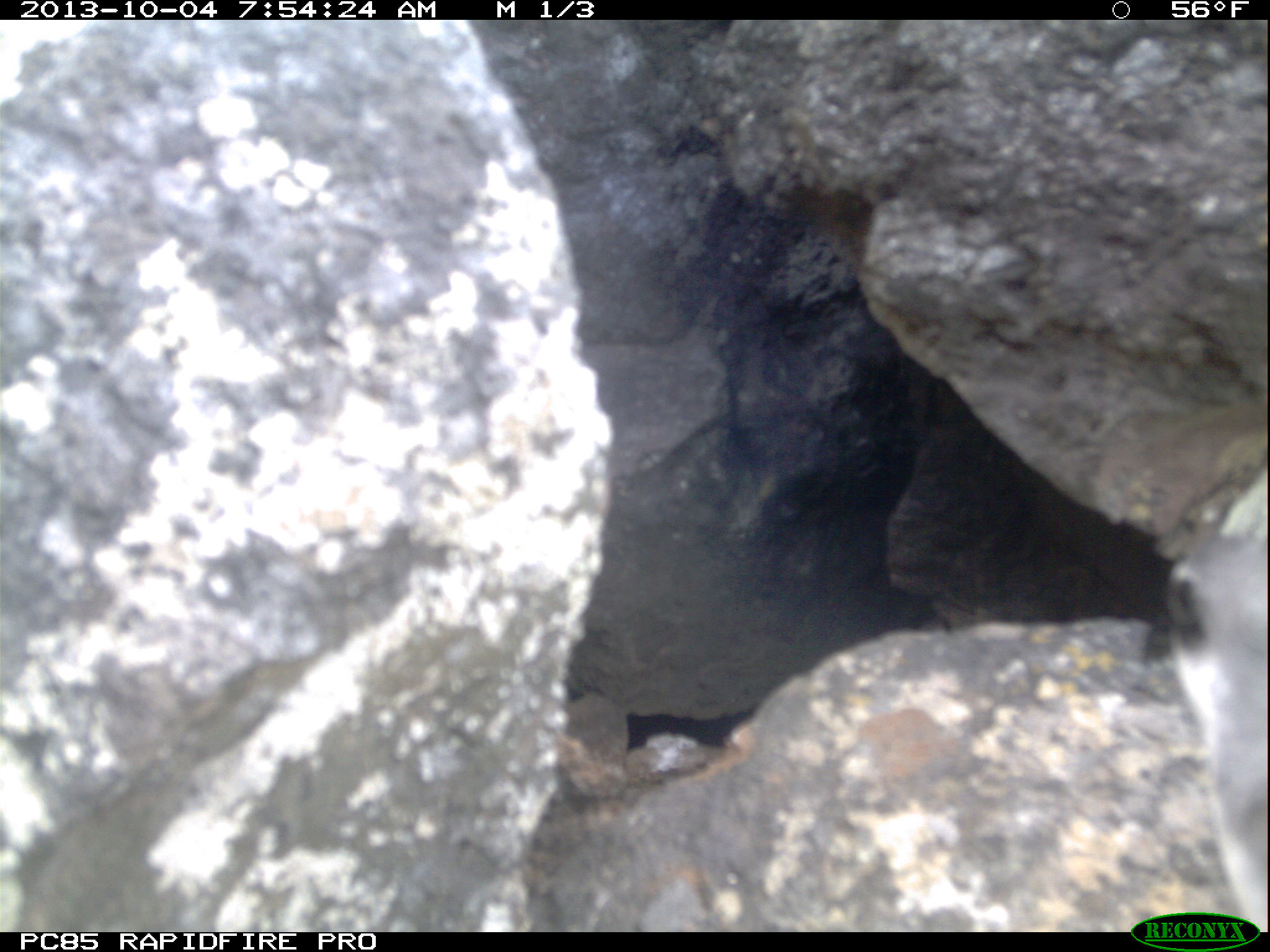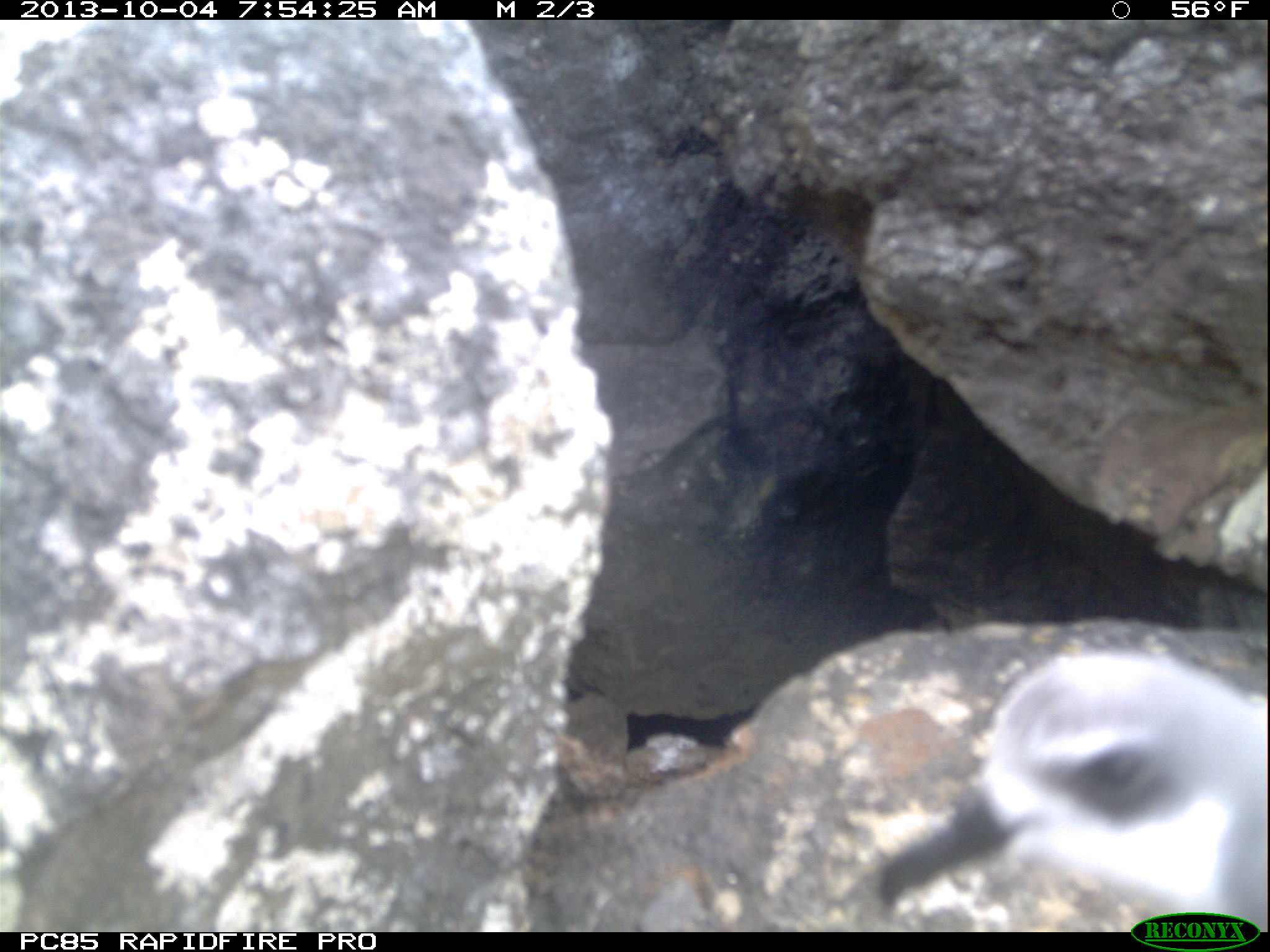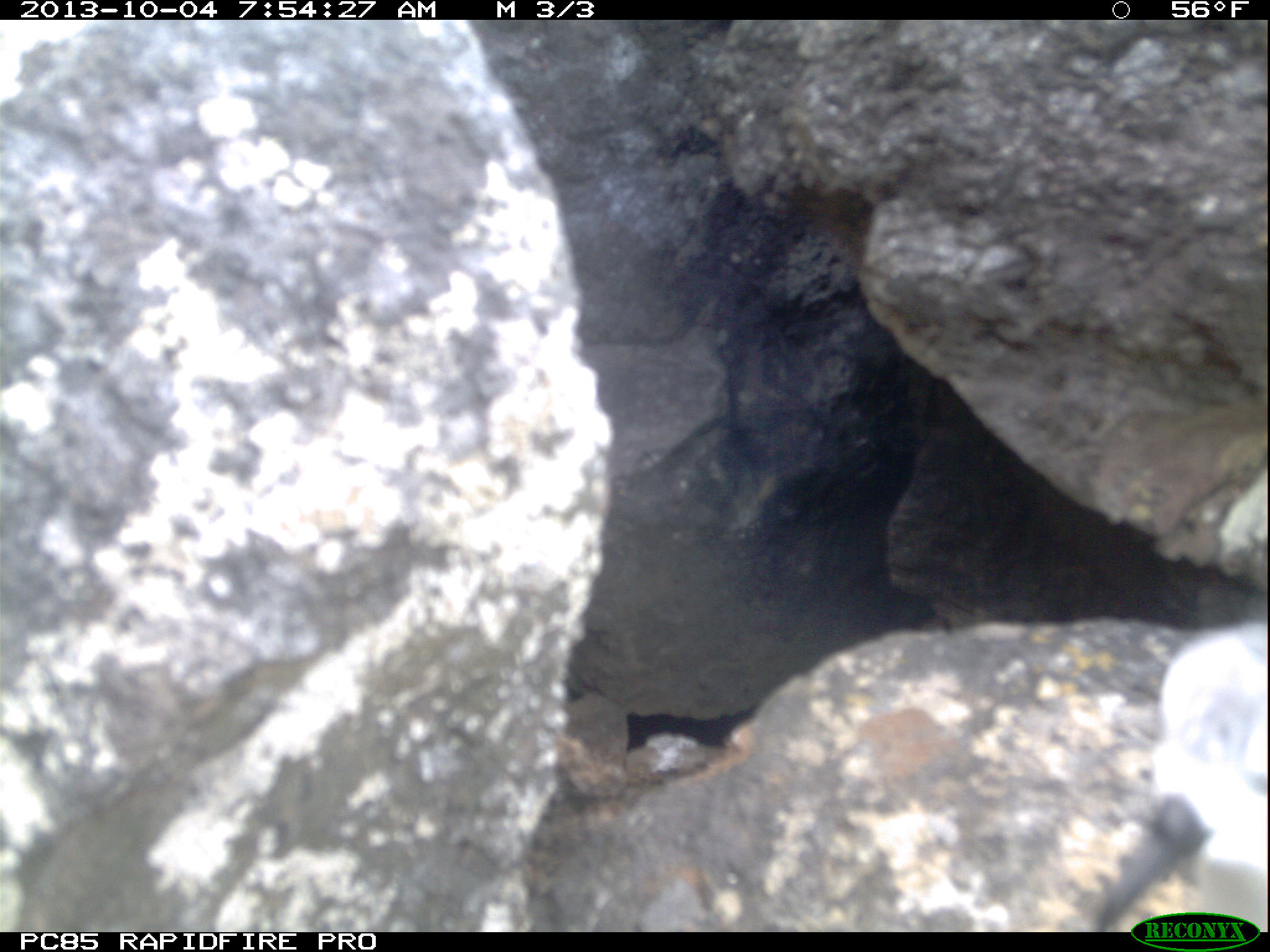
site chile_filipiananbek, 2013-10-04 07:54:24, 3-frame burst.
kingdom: Animalia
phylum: Chordata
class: Aves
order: Procellariiformes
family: Procellariidae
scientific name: Procellariidae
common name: petrel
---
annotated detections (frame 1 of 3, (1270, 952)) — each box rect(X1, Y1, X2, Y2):
petrel: rect(1142, 534, 1270, 913)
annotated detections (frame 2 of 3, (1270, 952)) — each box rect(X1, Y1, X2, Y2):
petrel: rect(869, 635, 1266, 934)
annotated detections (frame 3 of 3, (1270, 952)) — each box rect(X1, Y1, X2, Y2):
petrel: rect(1065, 605, 1270, 922)